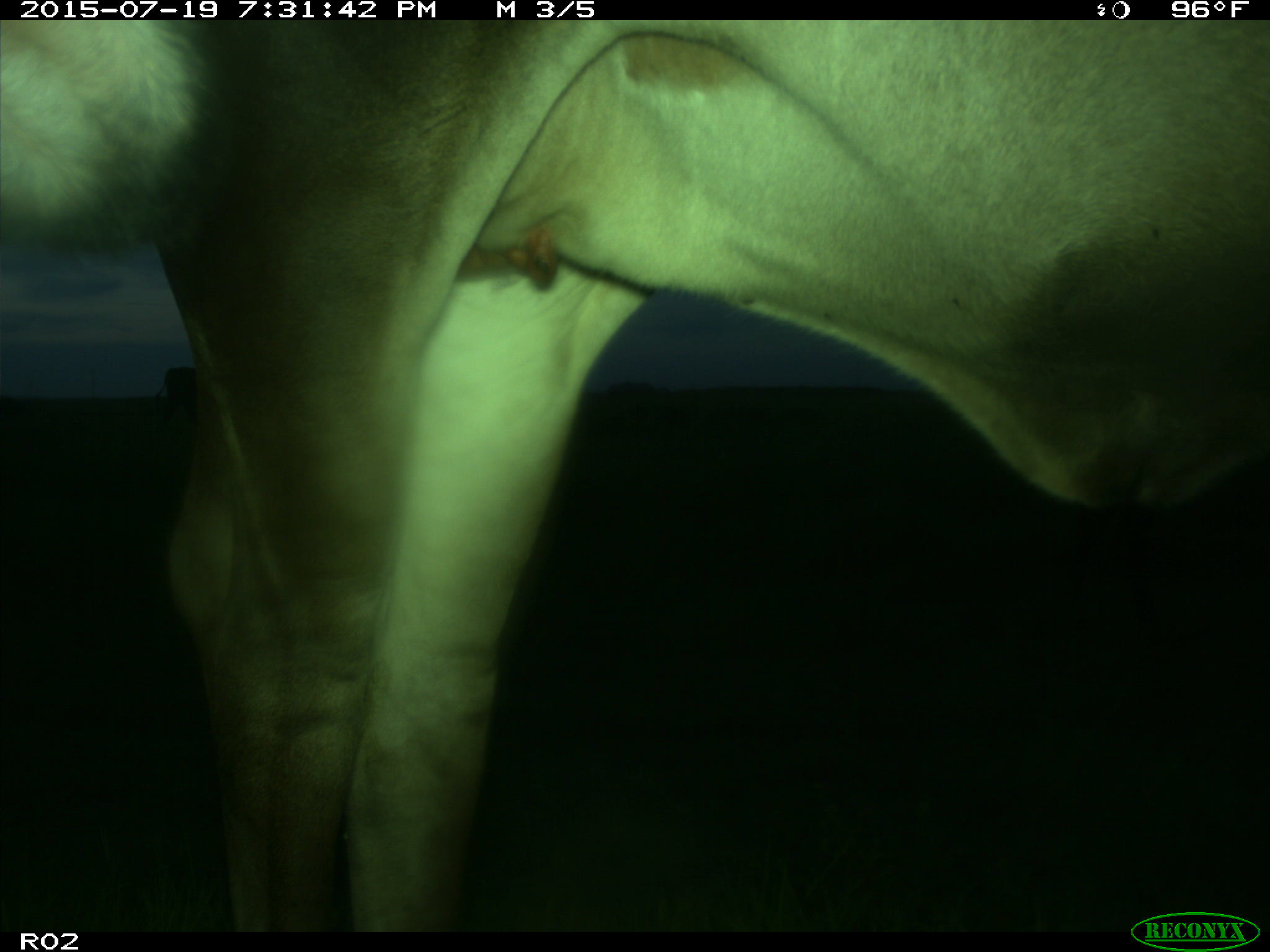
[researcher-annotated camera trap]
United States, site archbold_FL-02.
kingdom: Animalia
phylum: Chordata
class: Mammalia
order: Artiodactyla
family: Bovidae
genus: Bos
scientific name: Bos taurus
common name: domestic cow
Bos taurus (domestic cow).